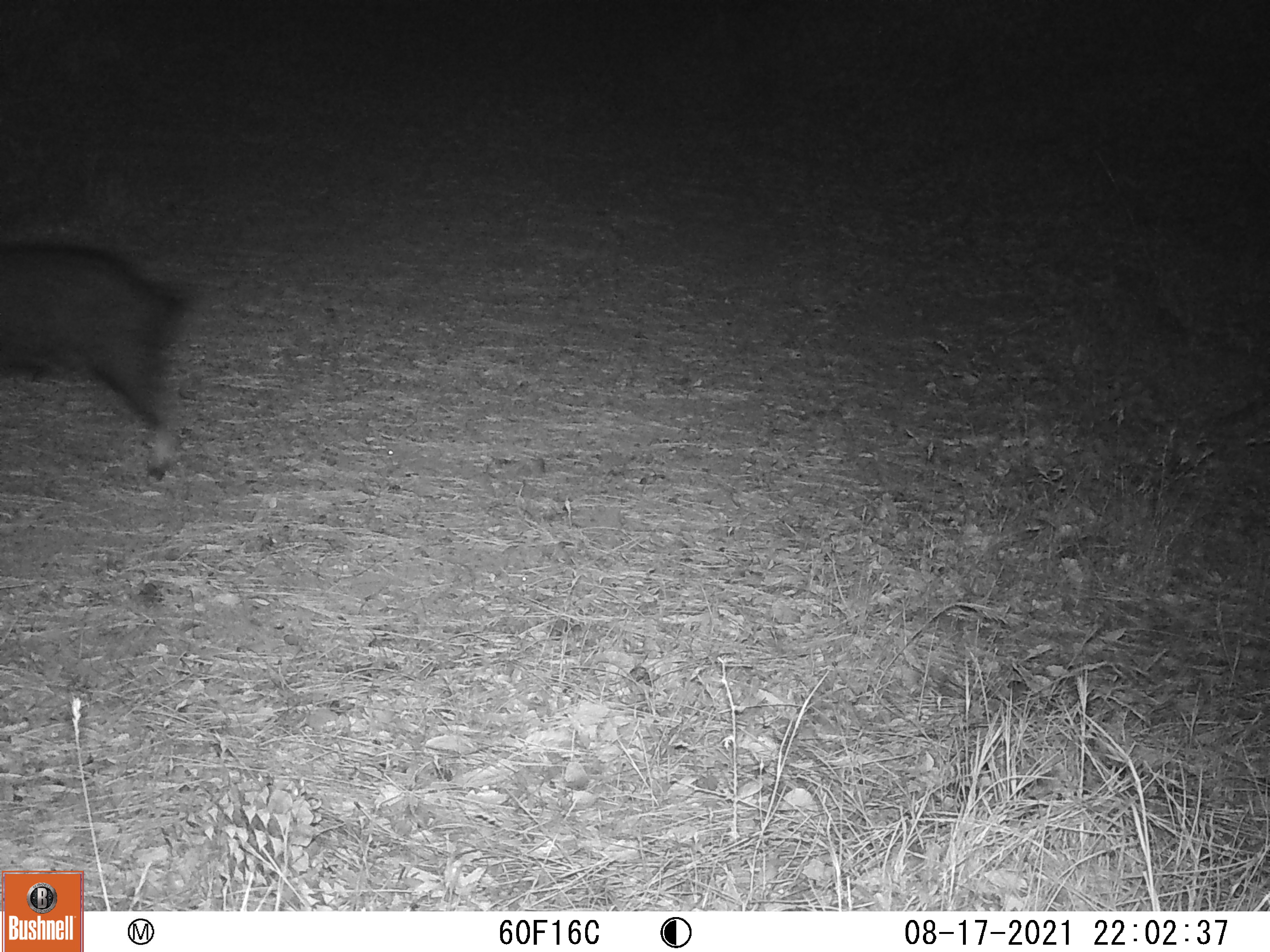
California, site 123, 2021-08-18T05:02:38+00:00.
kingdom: Animalia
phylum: Chordata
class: Mammalia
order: Artiodactyla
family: Suidae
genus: Sus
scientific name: Sus scrofa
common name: wild boar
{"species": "wild boar (Sus scrofa)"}